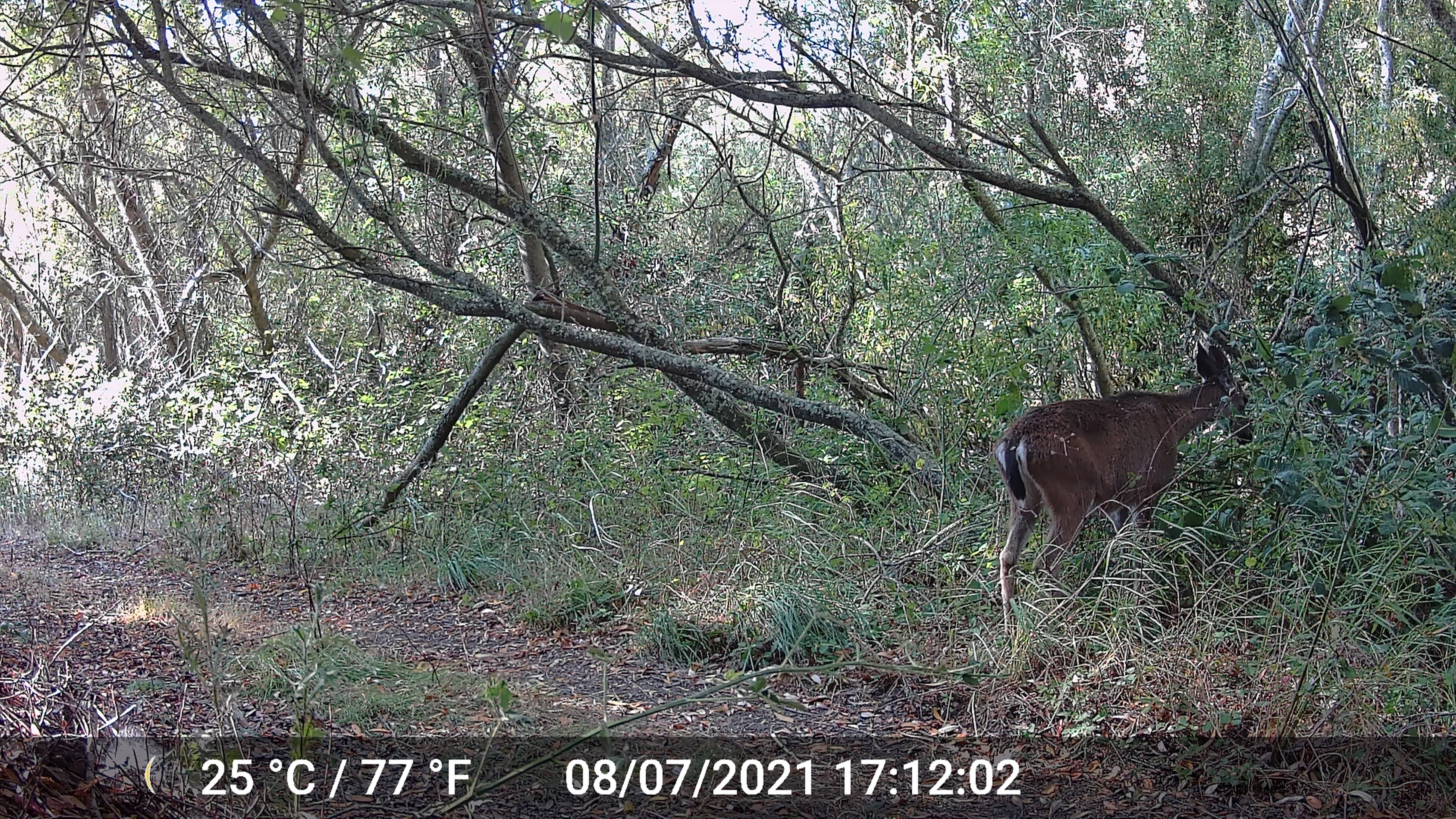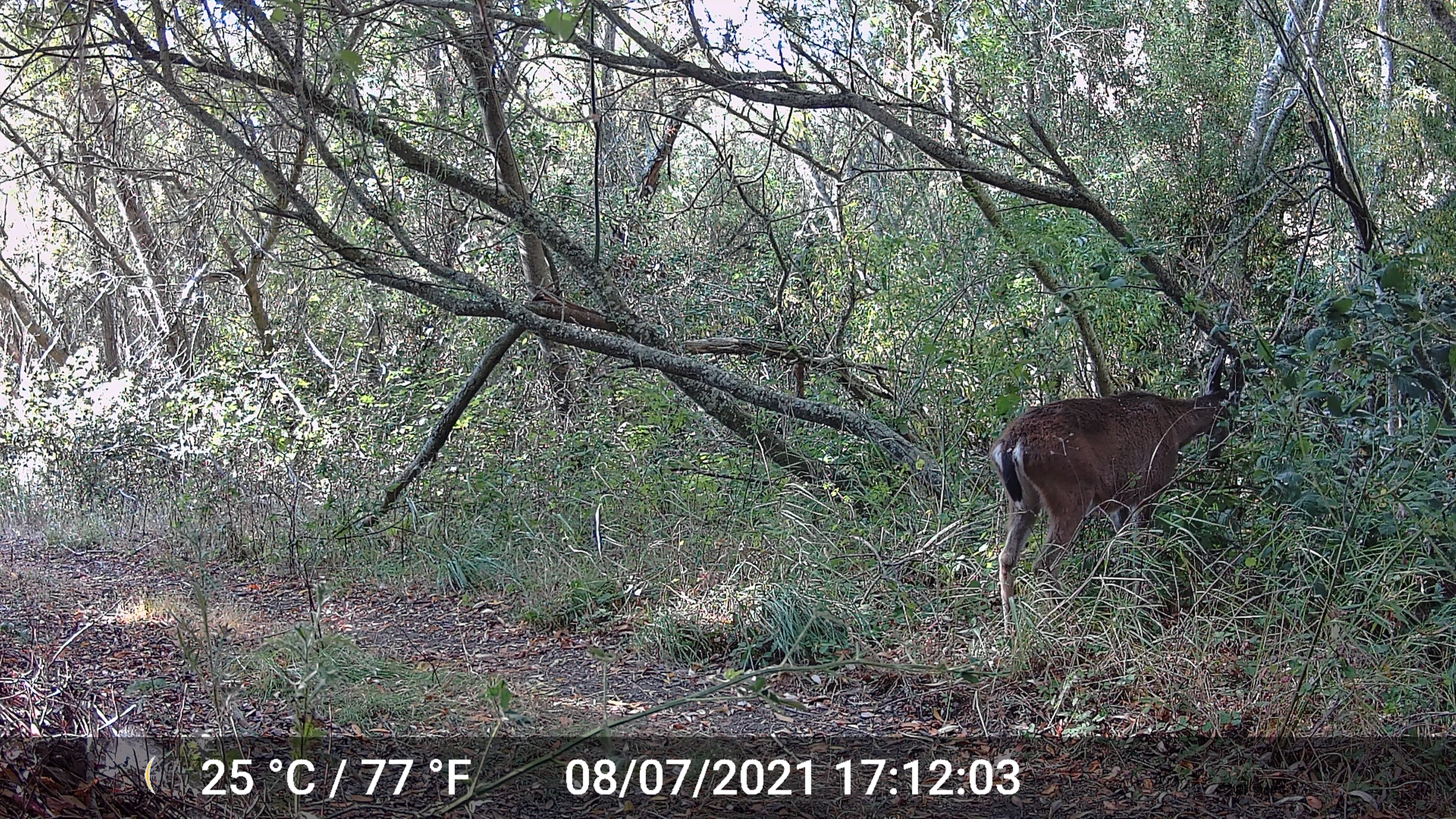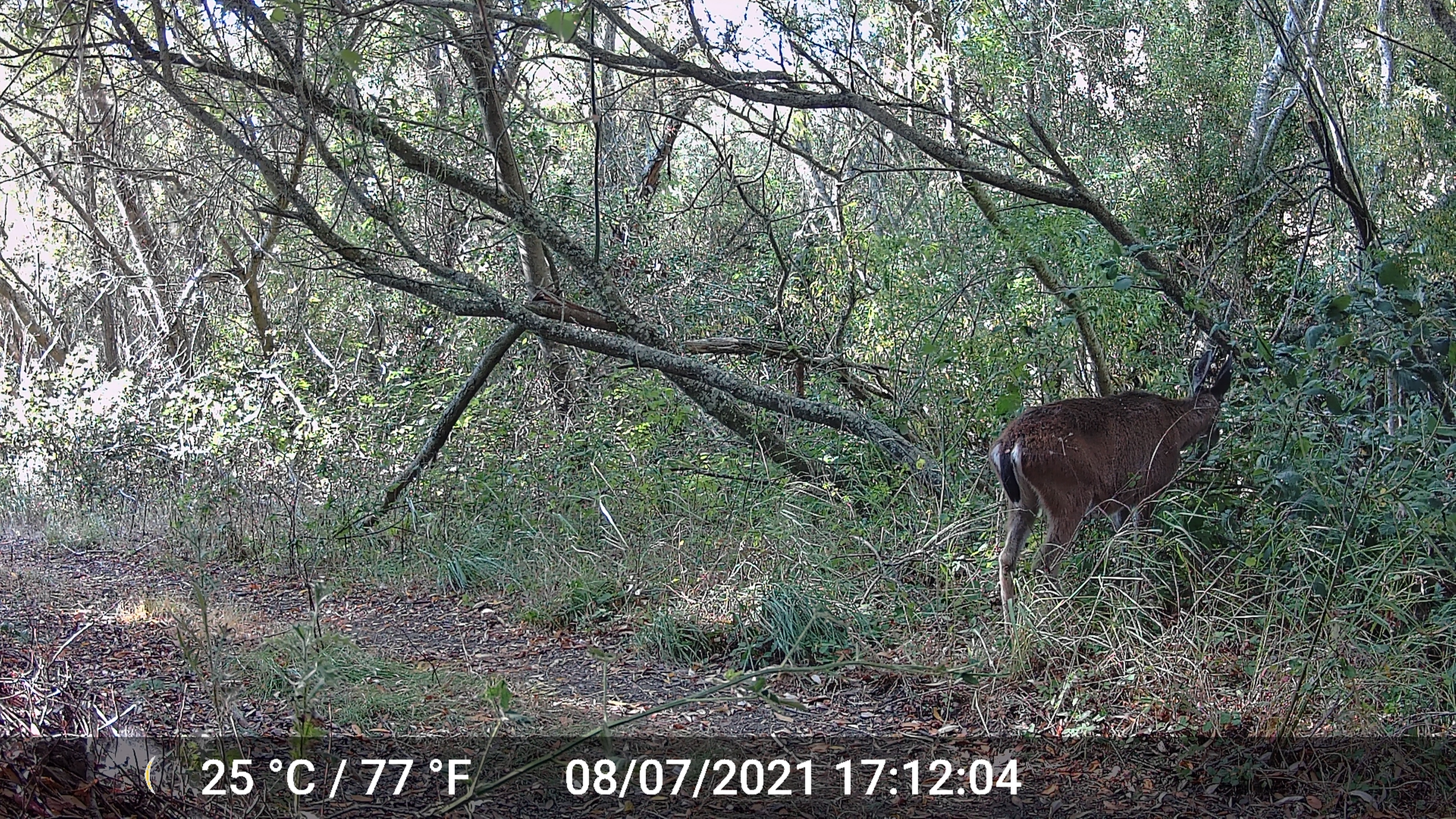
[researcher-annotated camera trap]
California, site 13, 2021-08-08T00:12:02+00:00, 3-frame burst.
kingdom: Animalia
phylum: Chordata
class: Mammalia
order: Artiodactyla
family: Cervidae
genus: Odocoileus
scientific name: Odocoileus hemionus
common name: mule deer